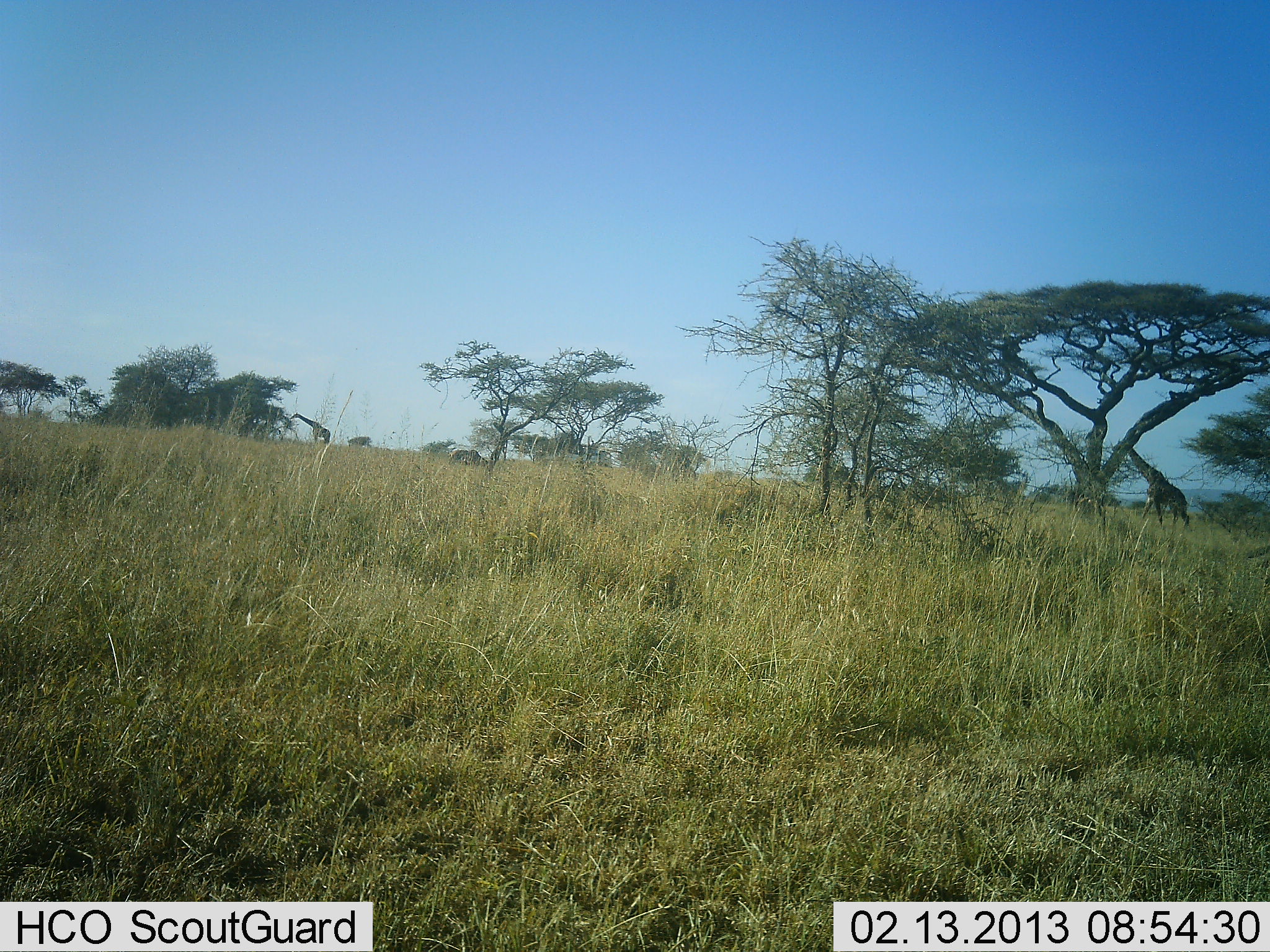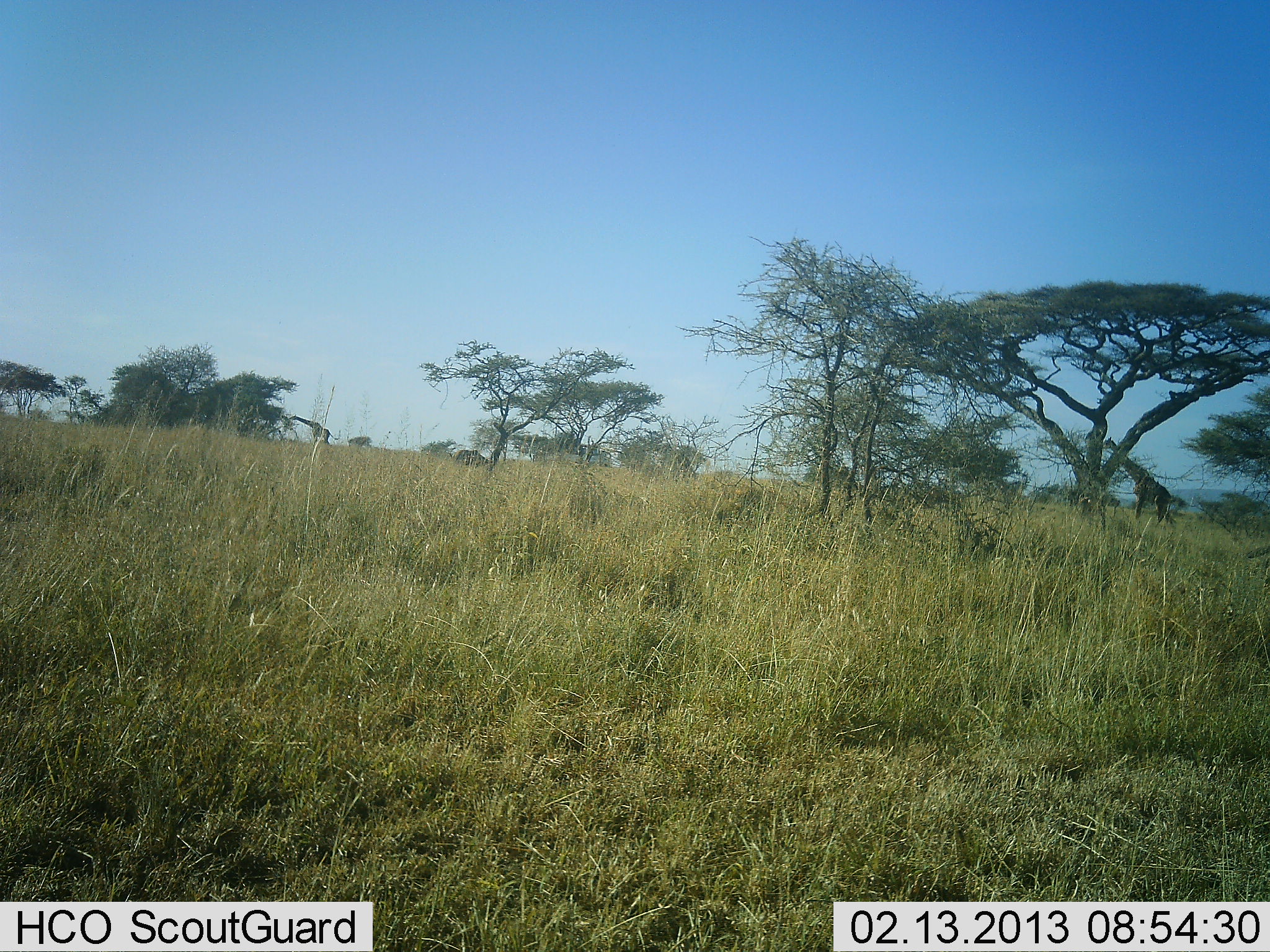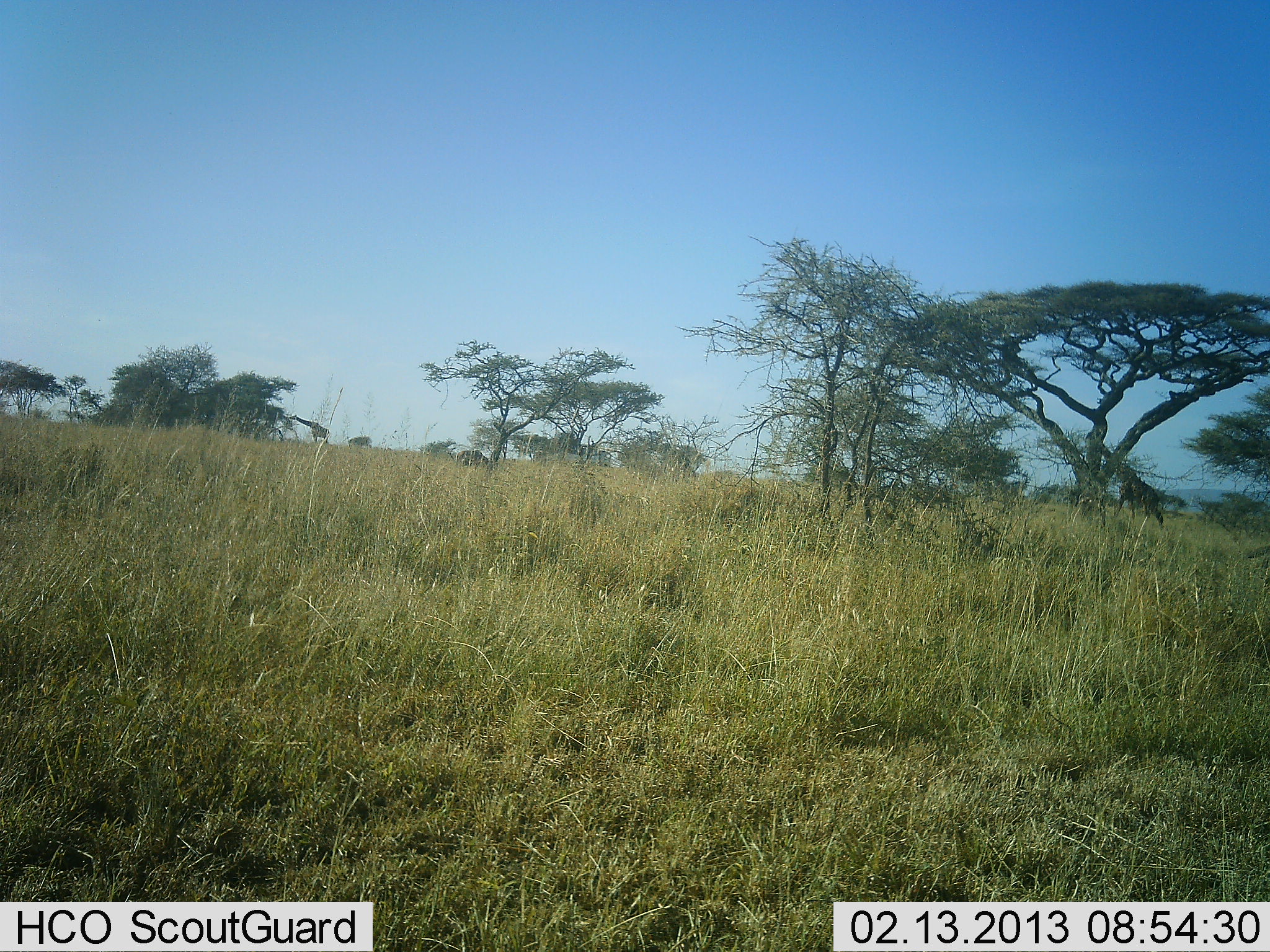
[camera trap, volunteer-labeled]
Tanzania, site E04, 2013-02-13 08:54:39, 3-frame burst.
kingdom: Animalia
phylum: Chordata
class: Mammalia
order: Artiodactyla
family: Giraffidae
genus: Giraffa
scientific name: Giraffa camelopardalis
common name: giraffe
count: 2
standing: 21%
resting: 0%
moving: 71%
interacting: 0%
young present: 0%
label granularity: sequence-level